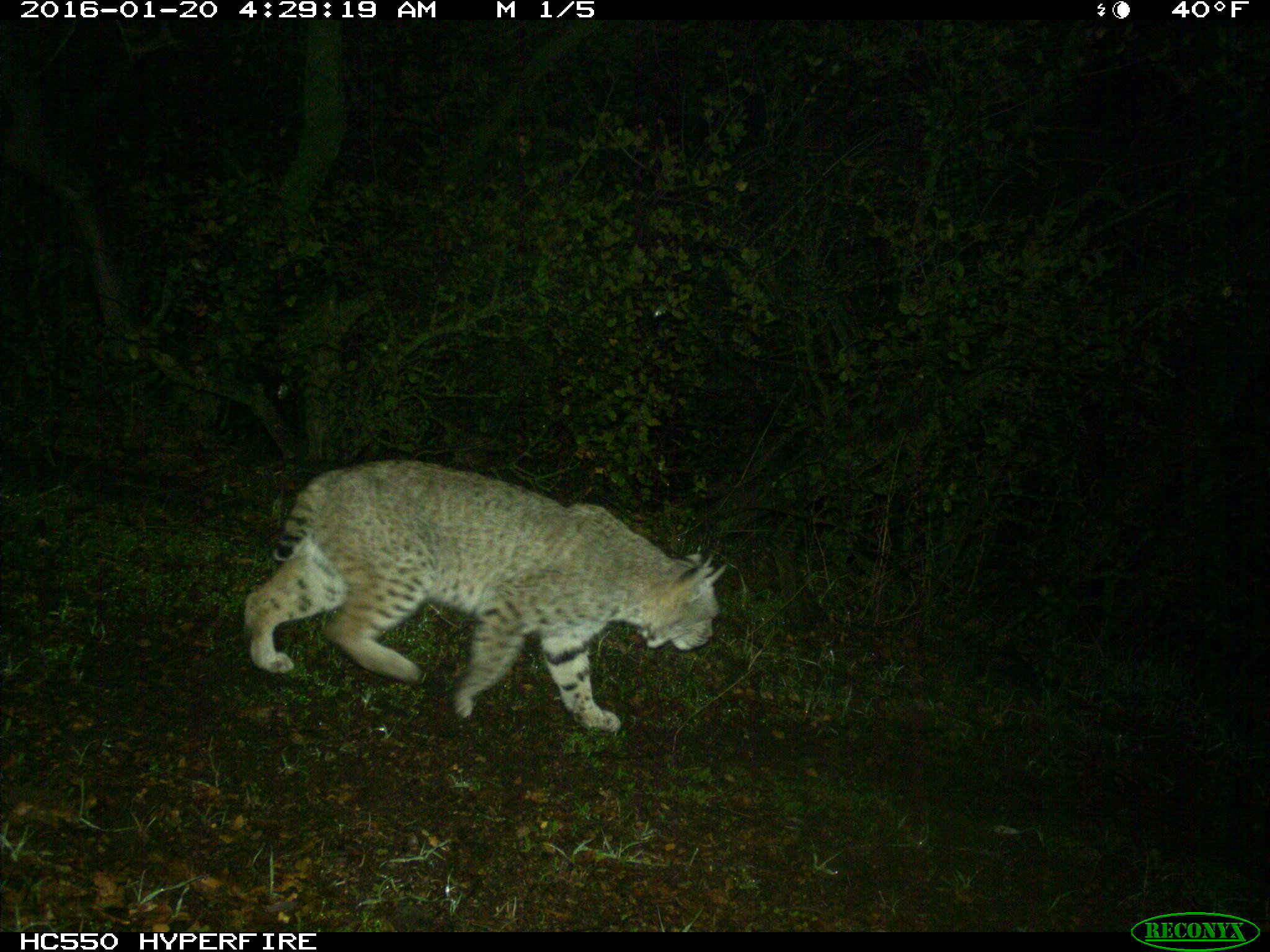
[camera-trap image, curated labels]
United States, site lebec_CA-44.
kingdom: Animalia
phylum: Chordata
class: Mammalia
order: Carnivora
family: Felidae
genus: Lynx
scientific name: Lynx rufus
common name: bobcat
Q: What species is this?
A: Lynx rufus (bobcat).